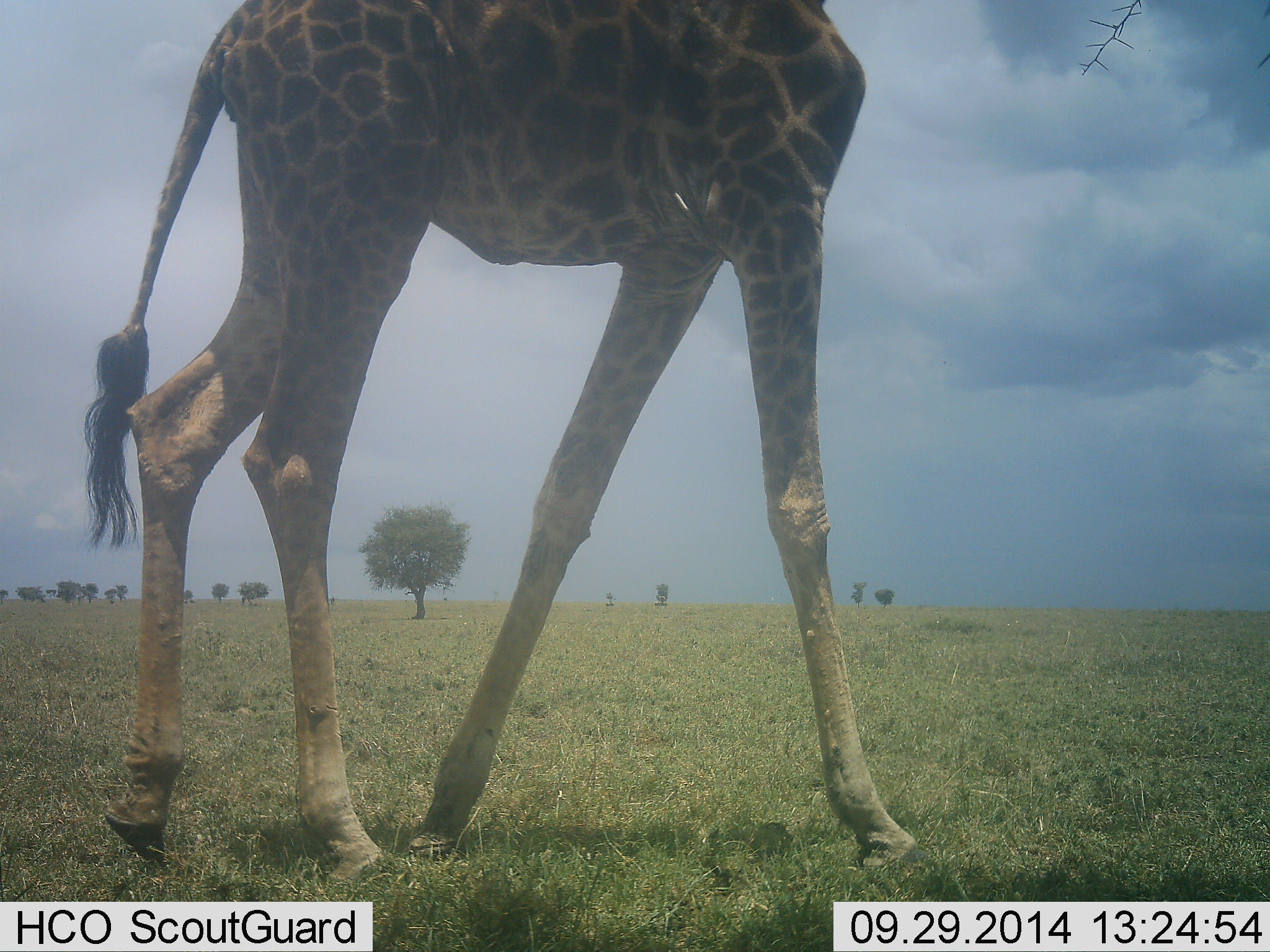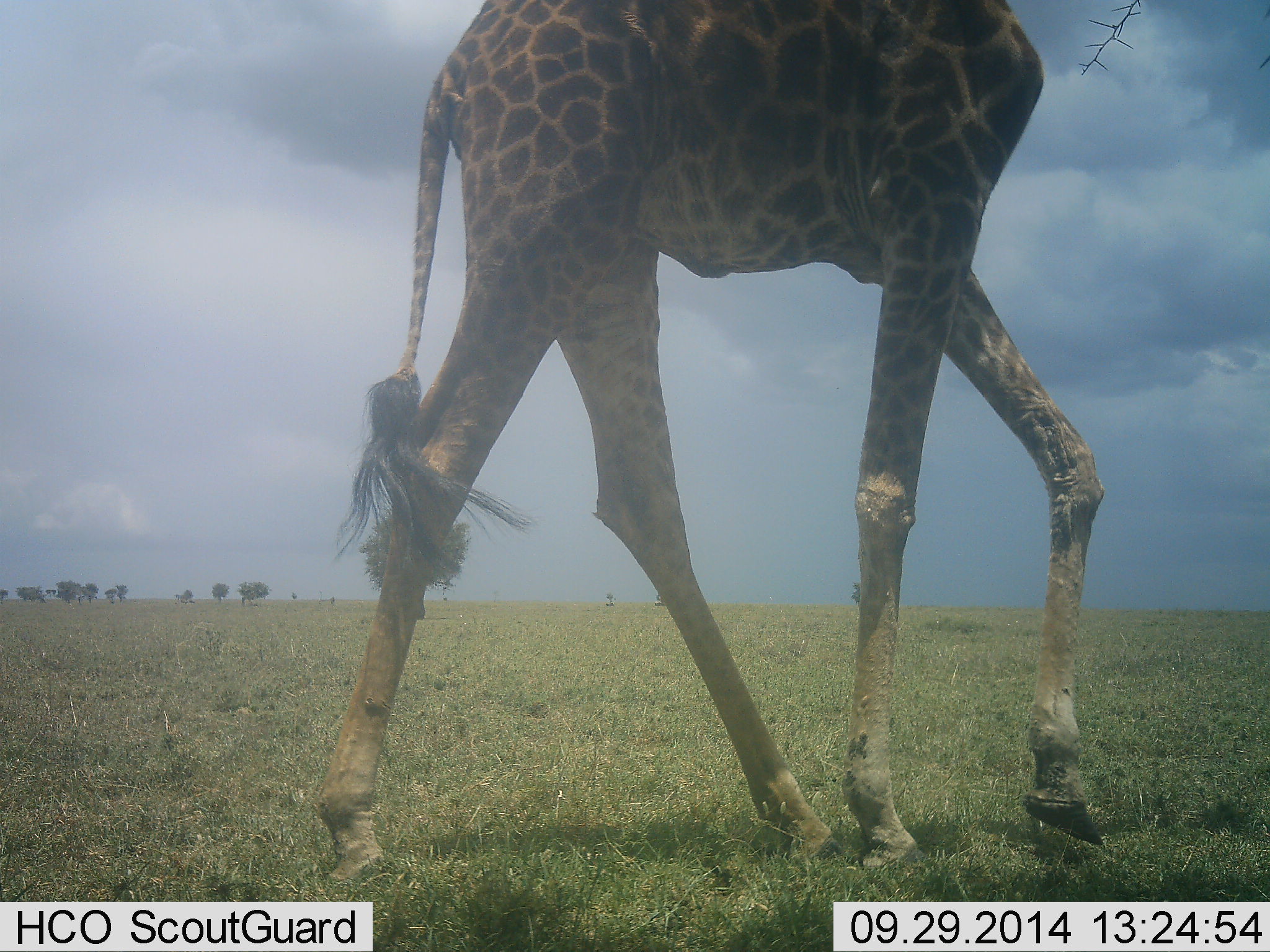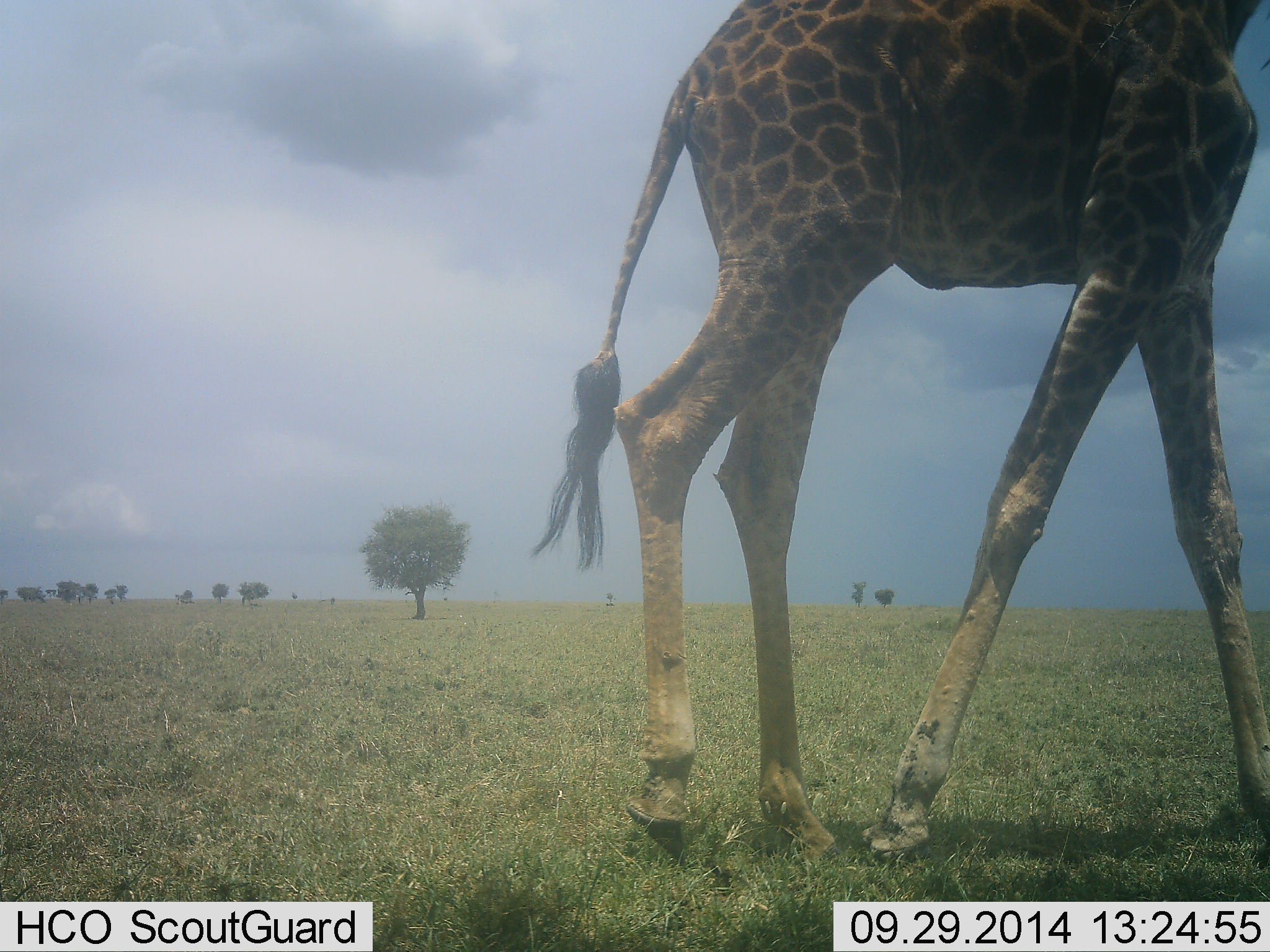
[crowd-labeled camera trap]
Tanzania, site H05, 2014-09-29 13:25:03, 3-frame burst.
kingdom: Animalia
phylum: Chordata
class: Mammalia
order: Artiodactyla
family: Giraffidae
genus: Giraffa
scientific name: Giraffa camelopardalis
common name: giraffe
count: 1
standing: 0%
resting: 0%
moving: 100%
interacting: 0%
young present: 0%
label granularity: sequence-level